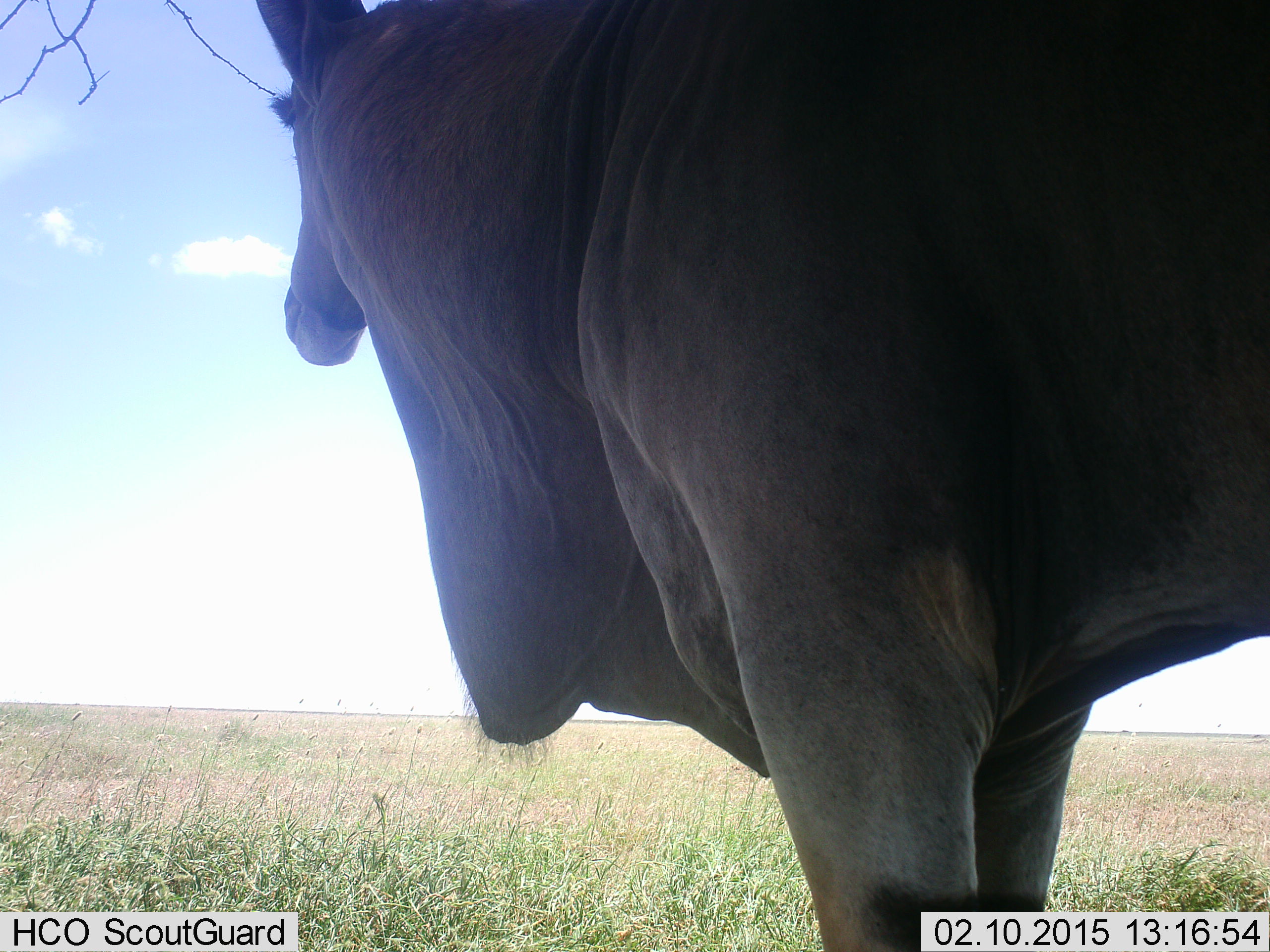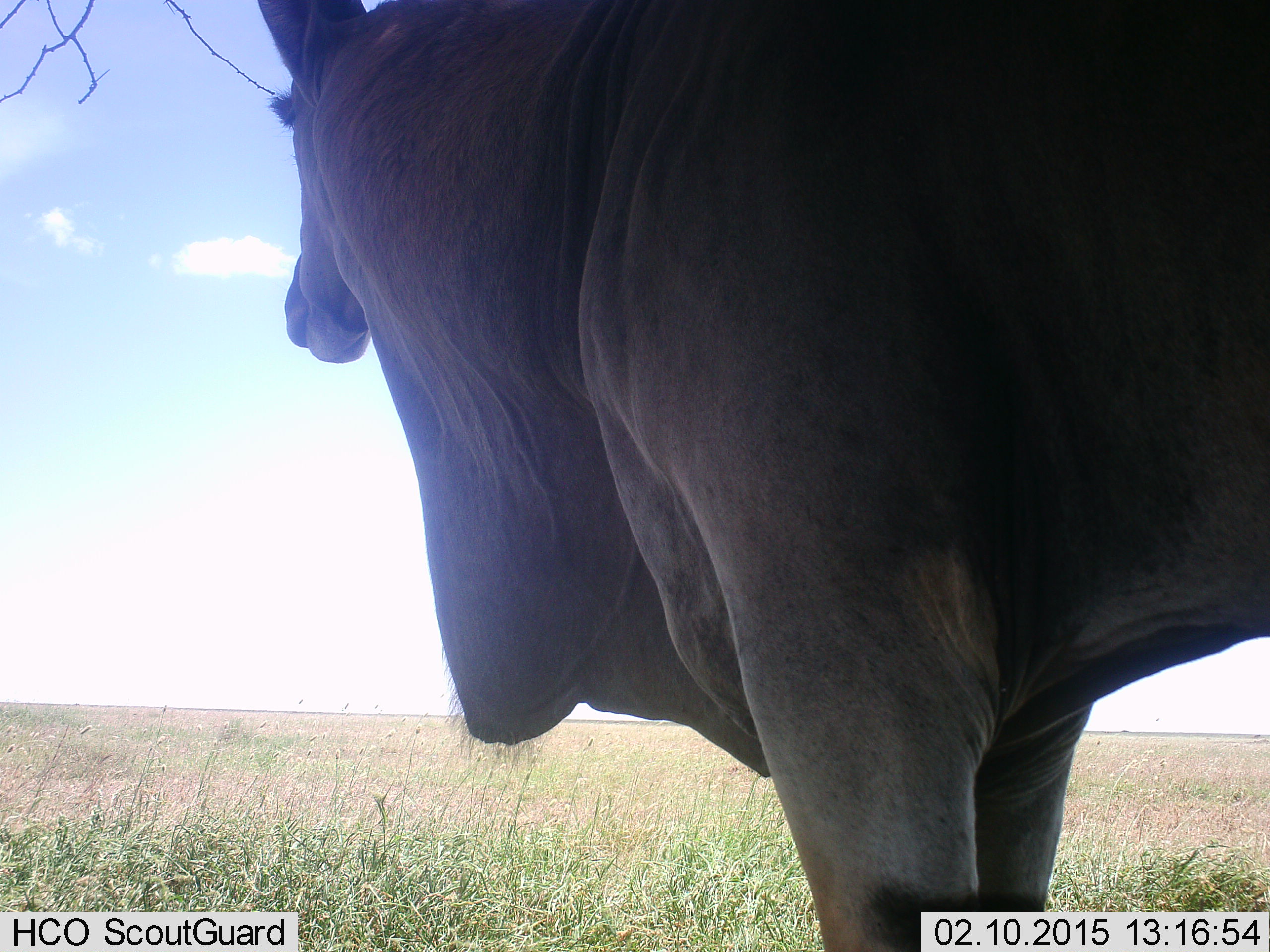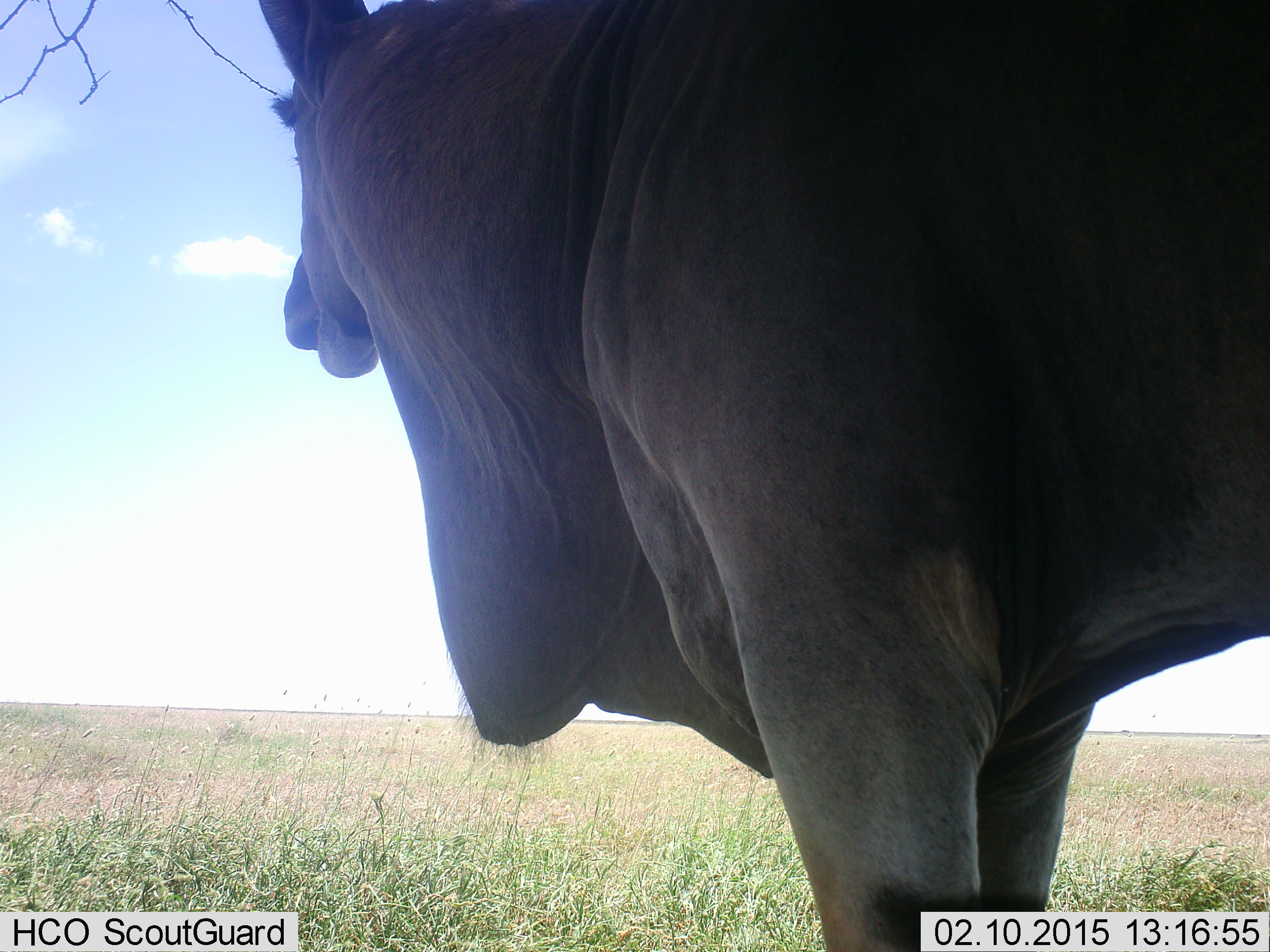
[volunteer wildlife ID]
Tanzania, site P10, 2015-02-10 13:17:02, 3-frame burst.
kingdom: Animalia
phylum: Chordata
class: Mammalia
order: Artiodactyla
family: Bovidae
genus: Tragelaphus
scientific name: Tragelaphus oryx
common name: eland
Eland (Tragelaphus oryx), count 1. Behavior (volunteer vote fractions): standing 100%, resting 0%, moving 0%, interacting 0%. Young present (vote fraction): 0%. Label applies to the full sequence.